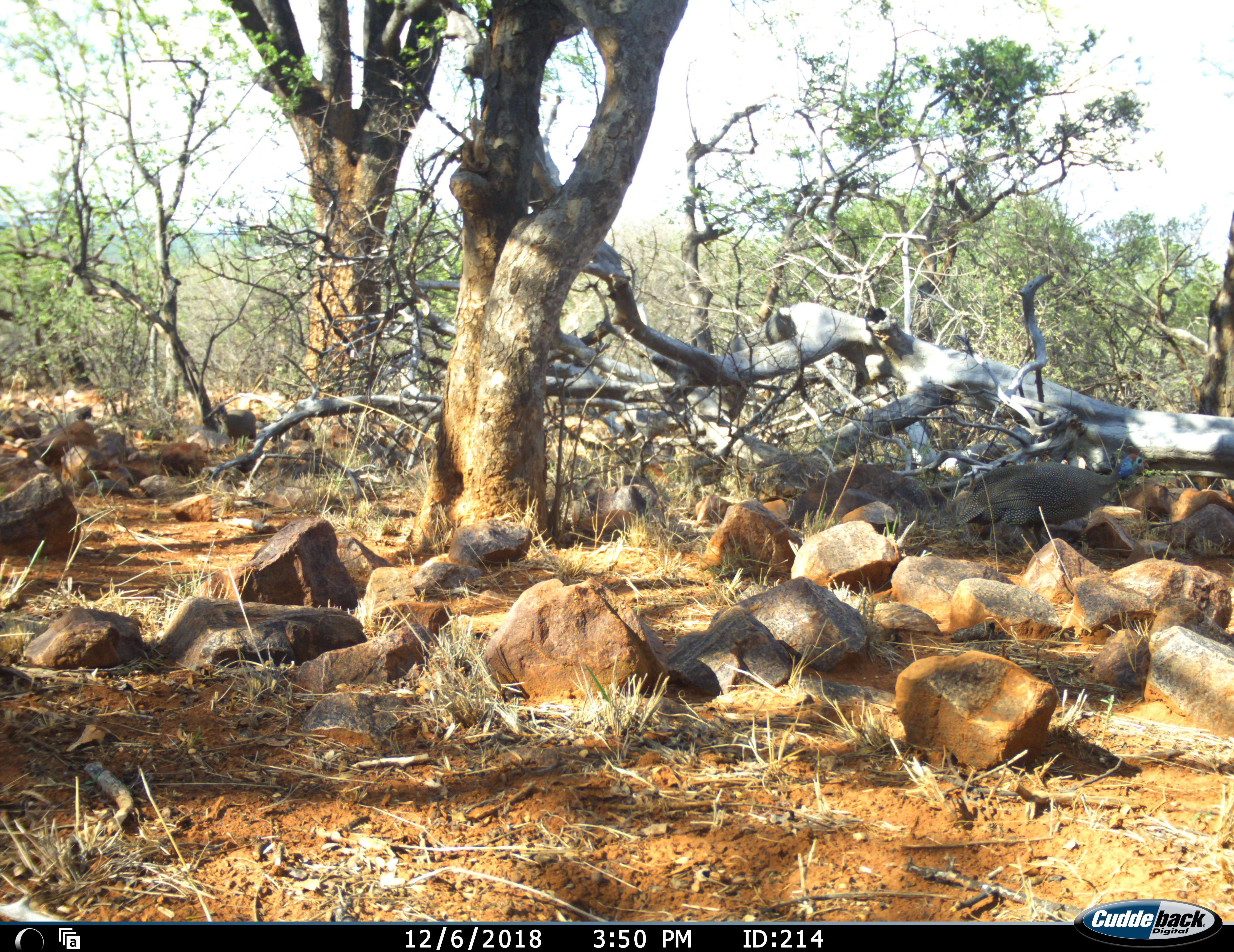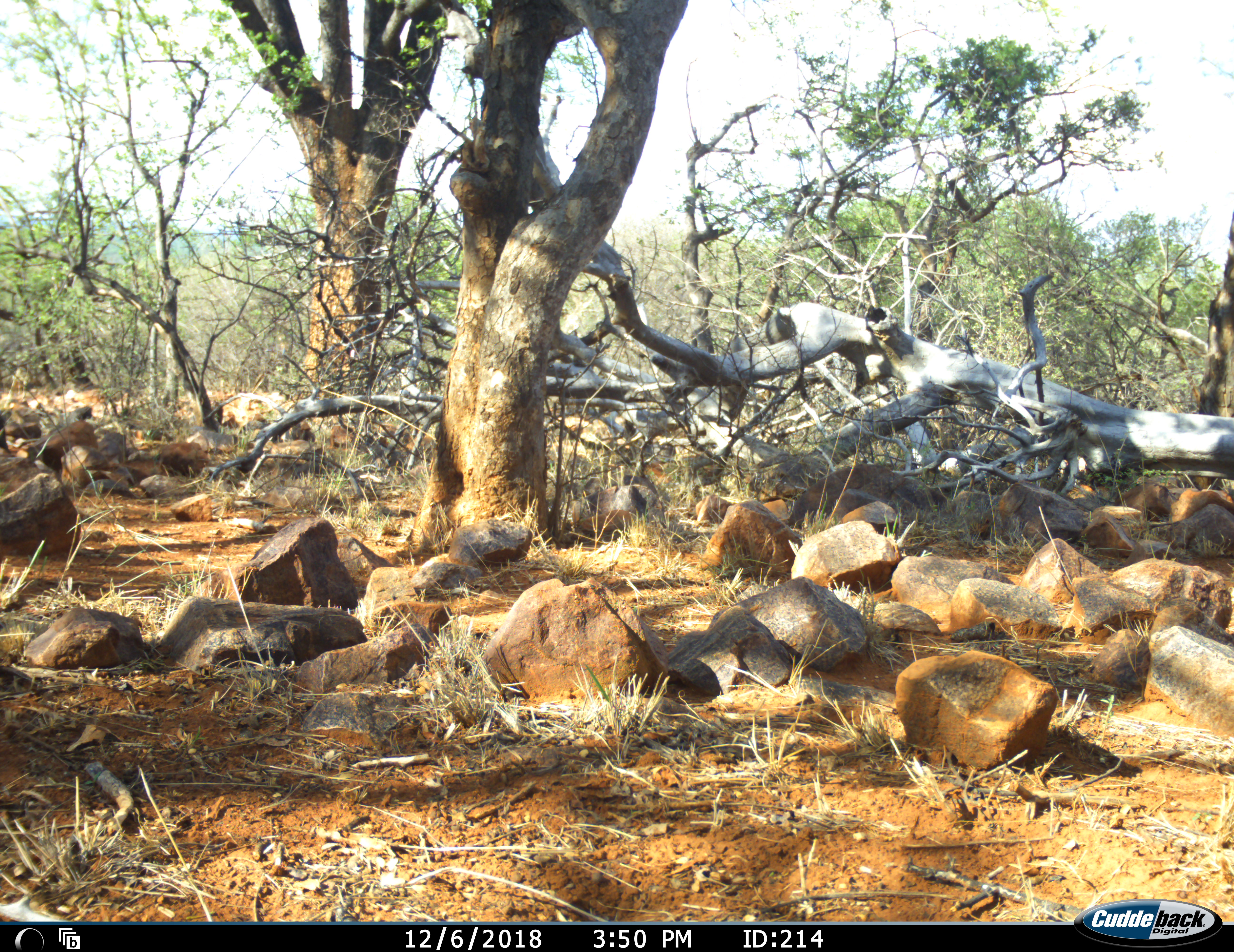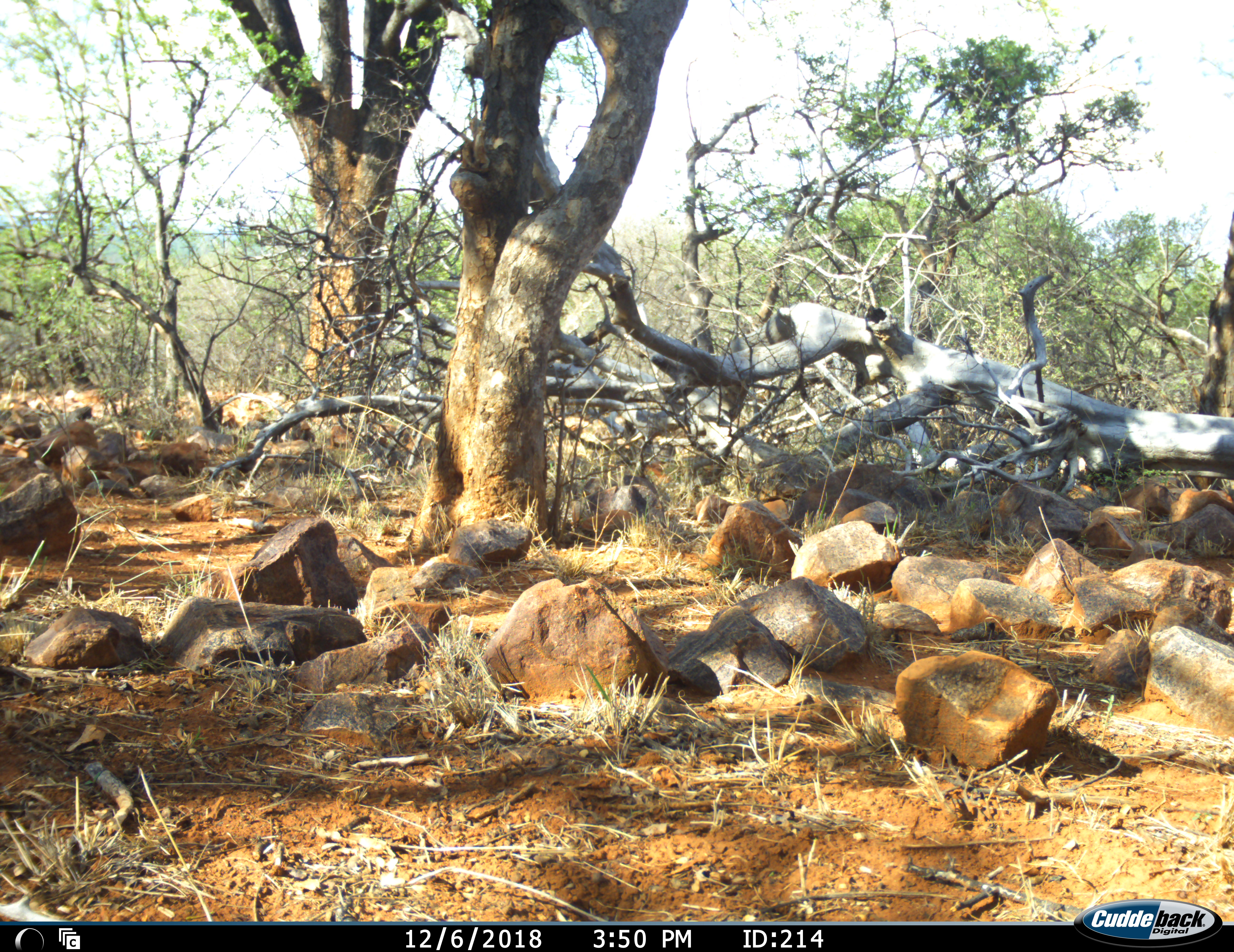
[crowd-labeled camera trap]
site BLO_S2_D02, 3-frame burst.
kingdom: Animalia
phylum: Chordata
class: Aves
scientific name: Aves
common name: bird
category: birdother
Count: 2.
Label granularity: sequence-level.